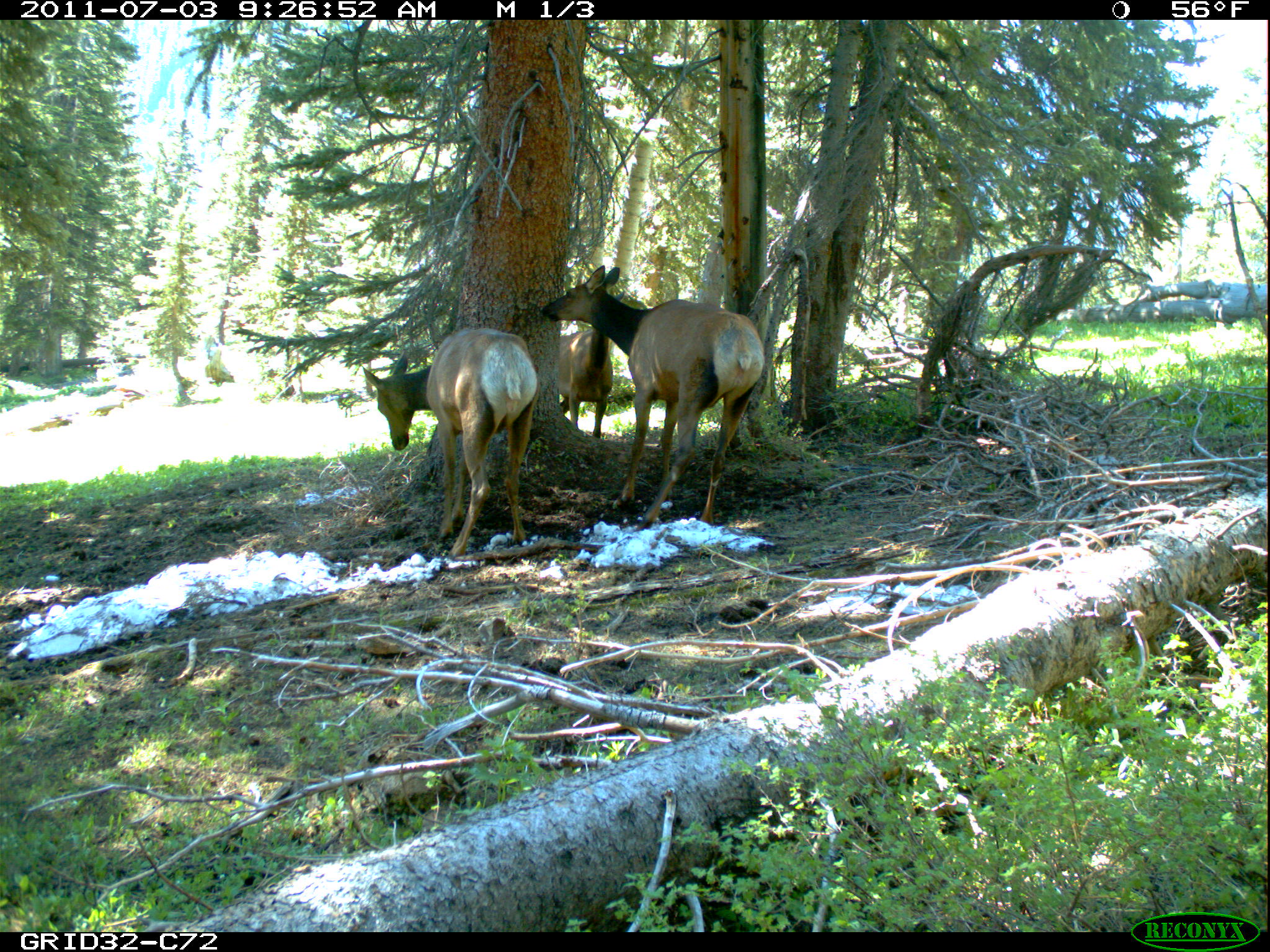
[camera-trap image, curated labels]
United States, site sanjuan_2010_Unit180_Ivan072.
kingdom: Animalia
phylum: Chordata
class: Mammalia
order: Artiodactyla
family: Cervidae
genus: Cervus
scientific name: Cervus elaphus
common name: red deer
Cervus elaphus (red deer).